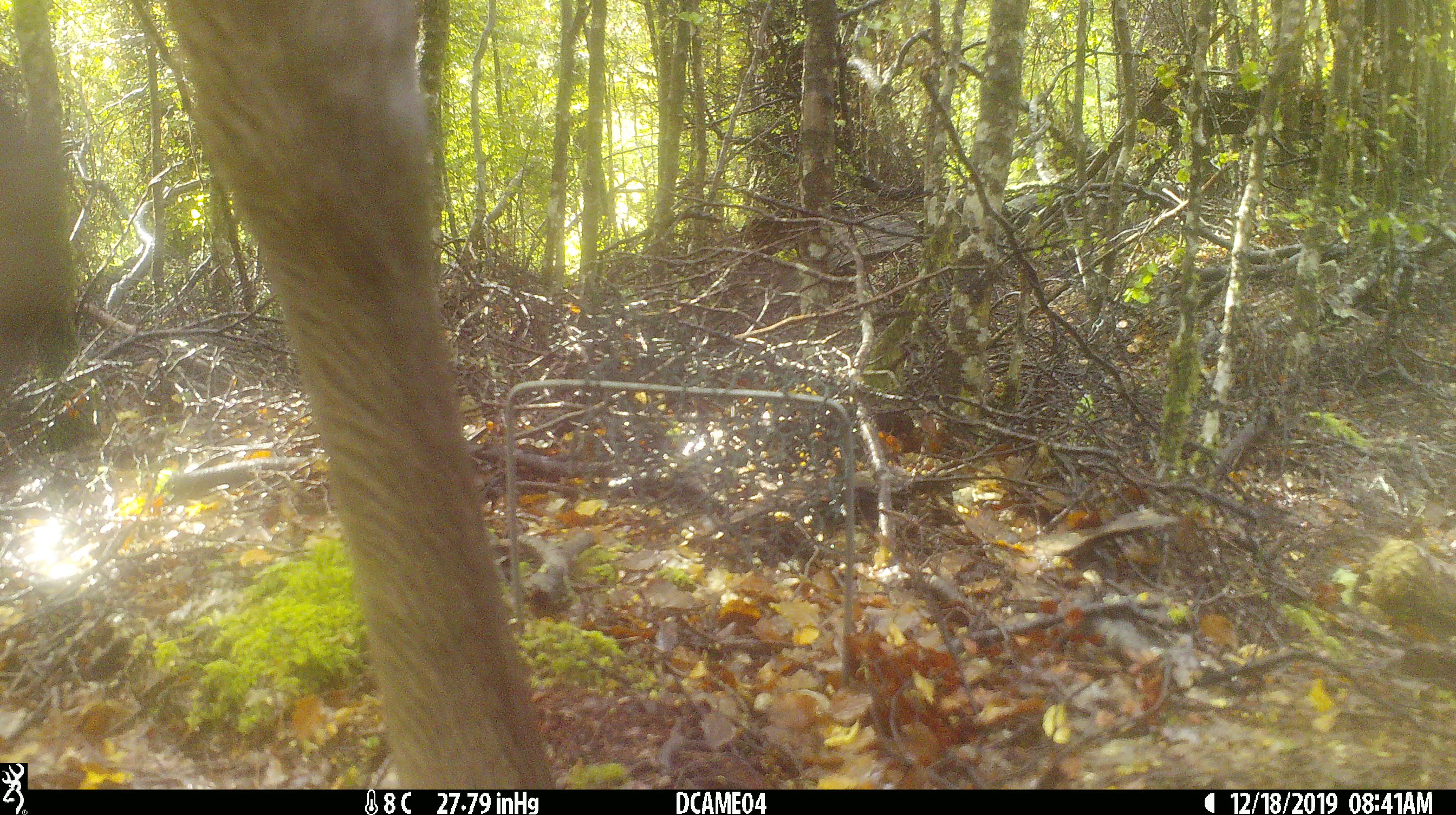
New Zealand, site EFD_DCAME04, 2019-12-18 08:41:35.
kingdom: Animalia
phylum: Chordata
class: Mammalia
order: Artiodactyla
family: Cervidae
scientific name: Cervidae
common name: deer